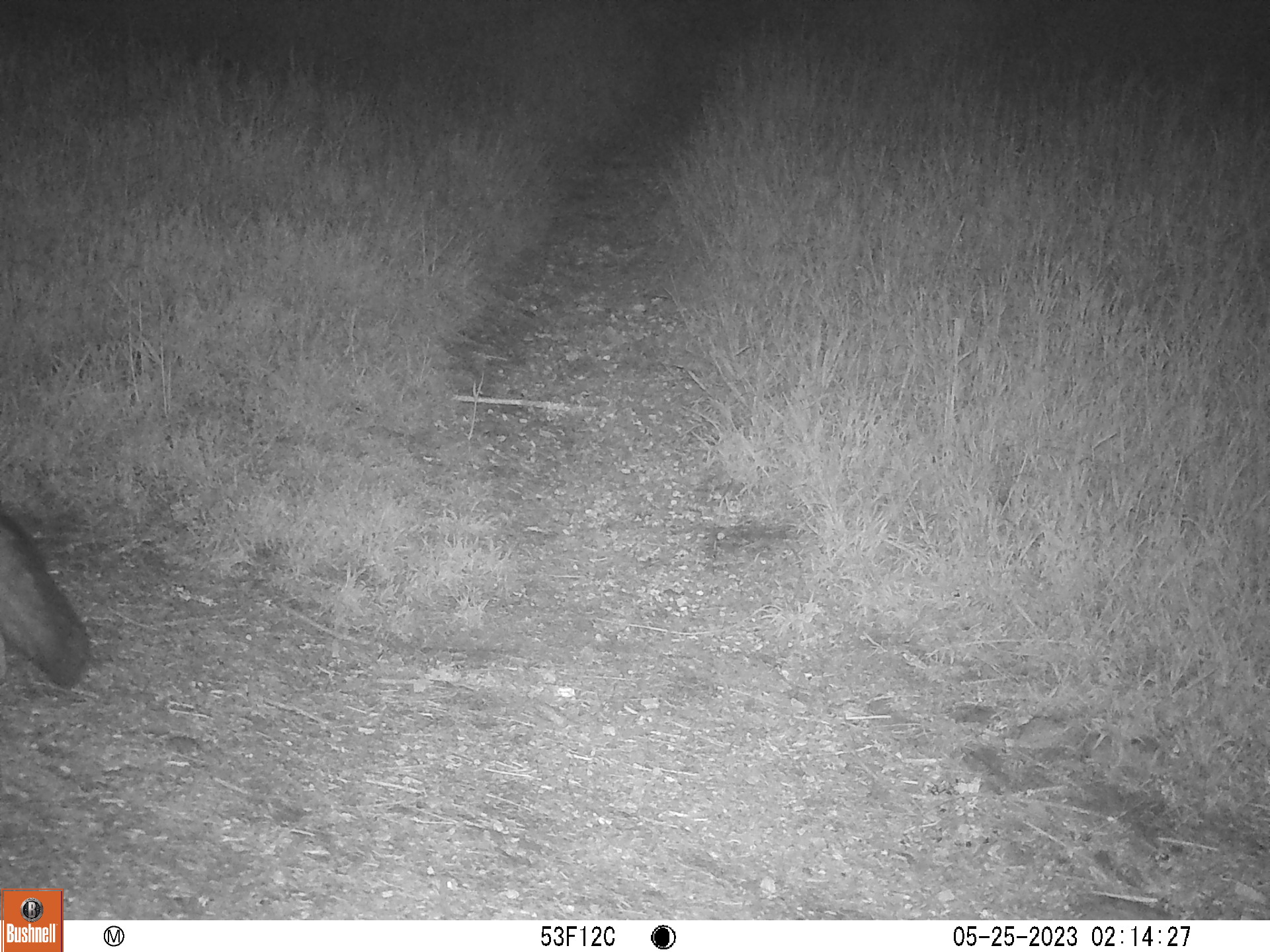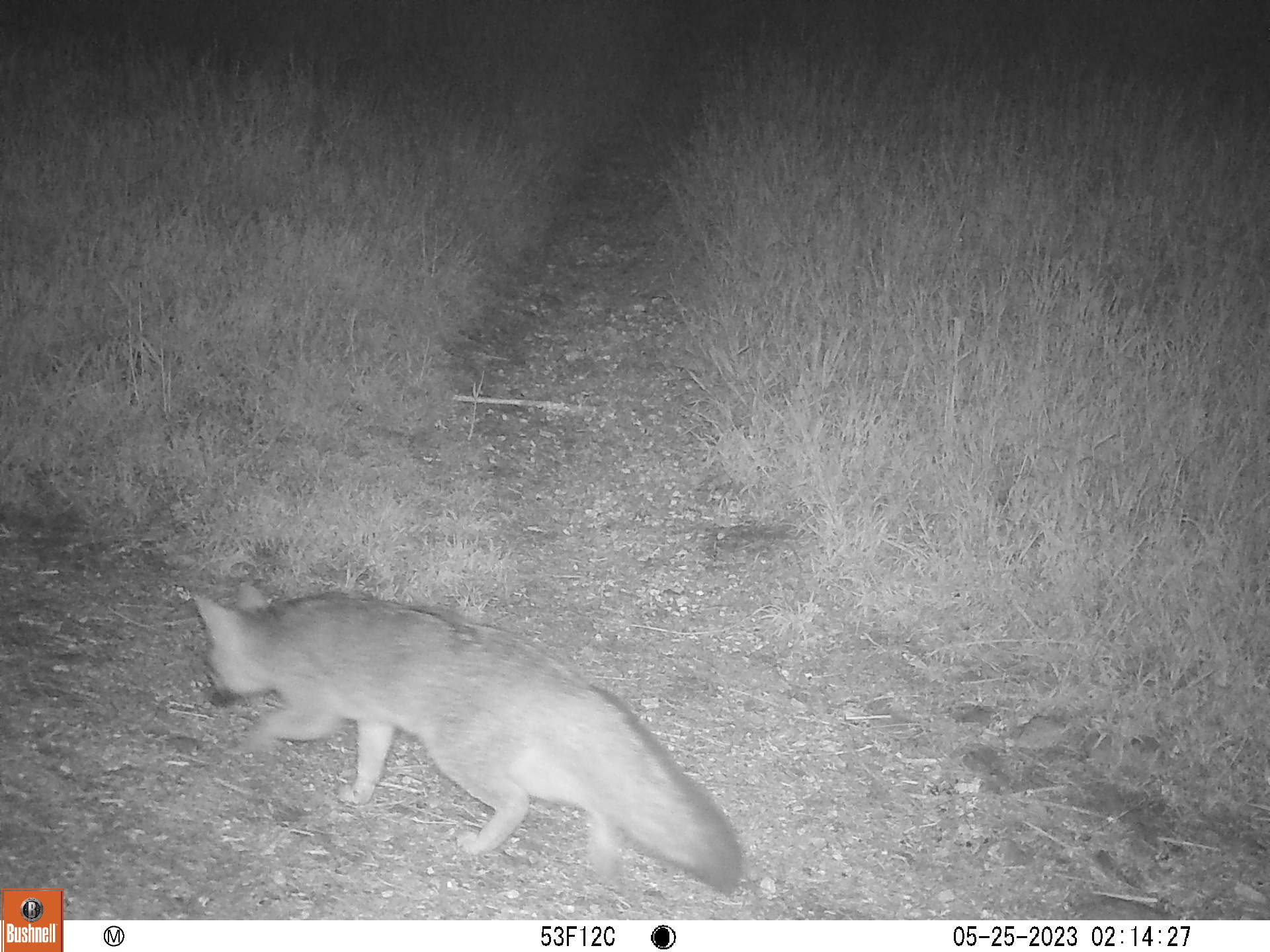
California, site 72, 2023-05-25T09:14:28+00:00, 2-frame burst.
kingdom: Animalia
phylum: Chordata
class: Mammalia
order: Carnivora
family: Canidae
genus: Urocyon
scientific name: Urocyon cinereoargenteus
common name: gray fox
Gray fox (Urocyon cinereoargenteus).